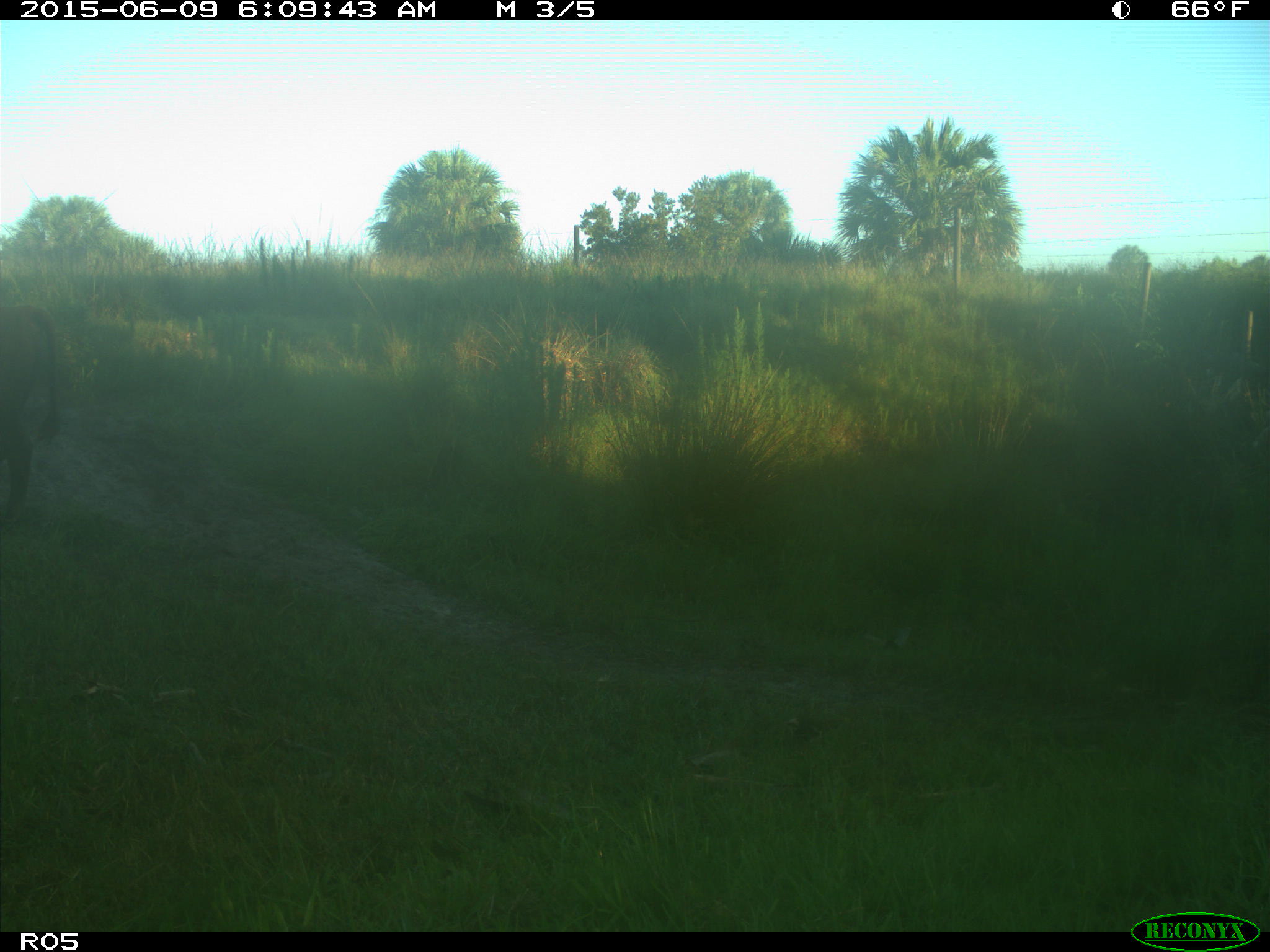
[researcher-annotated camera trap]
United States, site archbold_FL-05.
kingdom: Animalia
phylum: Chordata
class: Mammalia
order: Artiodactyla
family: Bovidae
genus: Bos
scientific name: Bos taurus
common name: domestic cow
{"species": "Bos taurus (domestic cow)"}